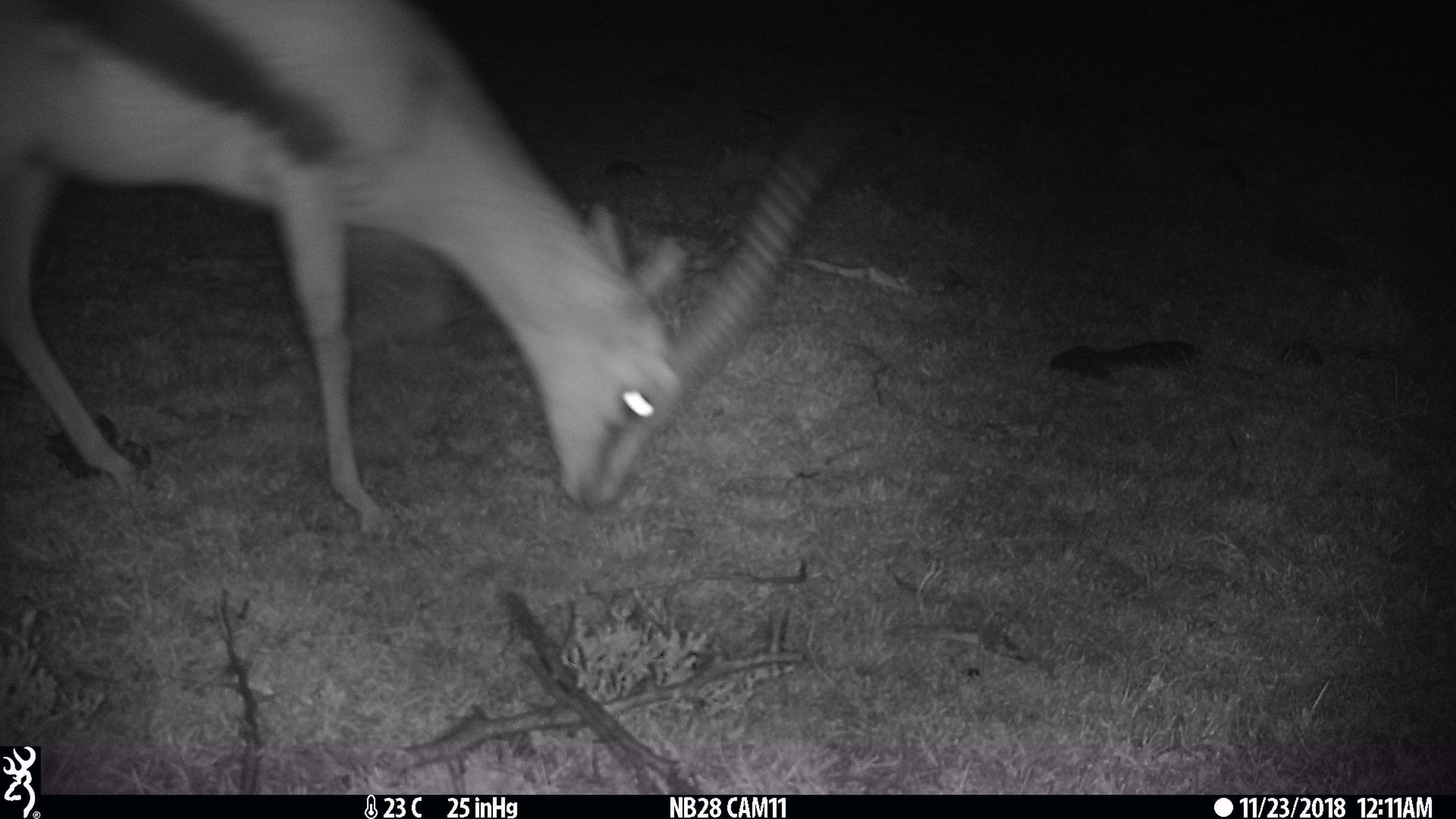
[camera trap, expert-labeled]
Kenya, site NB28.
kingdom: Animalia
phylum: Chordata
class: Mammalia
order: Artiodactyla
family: Bovidae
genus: Eudorcas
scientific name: Eudorcas thomsonii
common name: thomon's gazelle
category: gazelle thomsons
Gazelle thomsons (thomon's gazelle) (Eudorcas thomsonii).